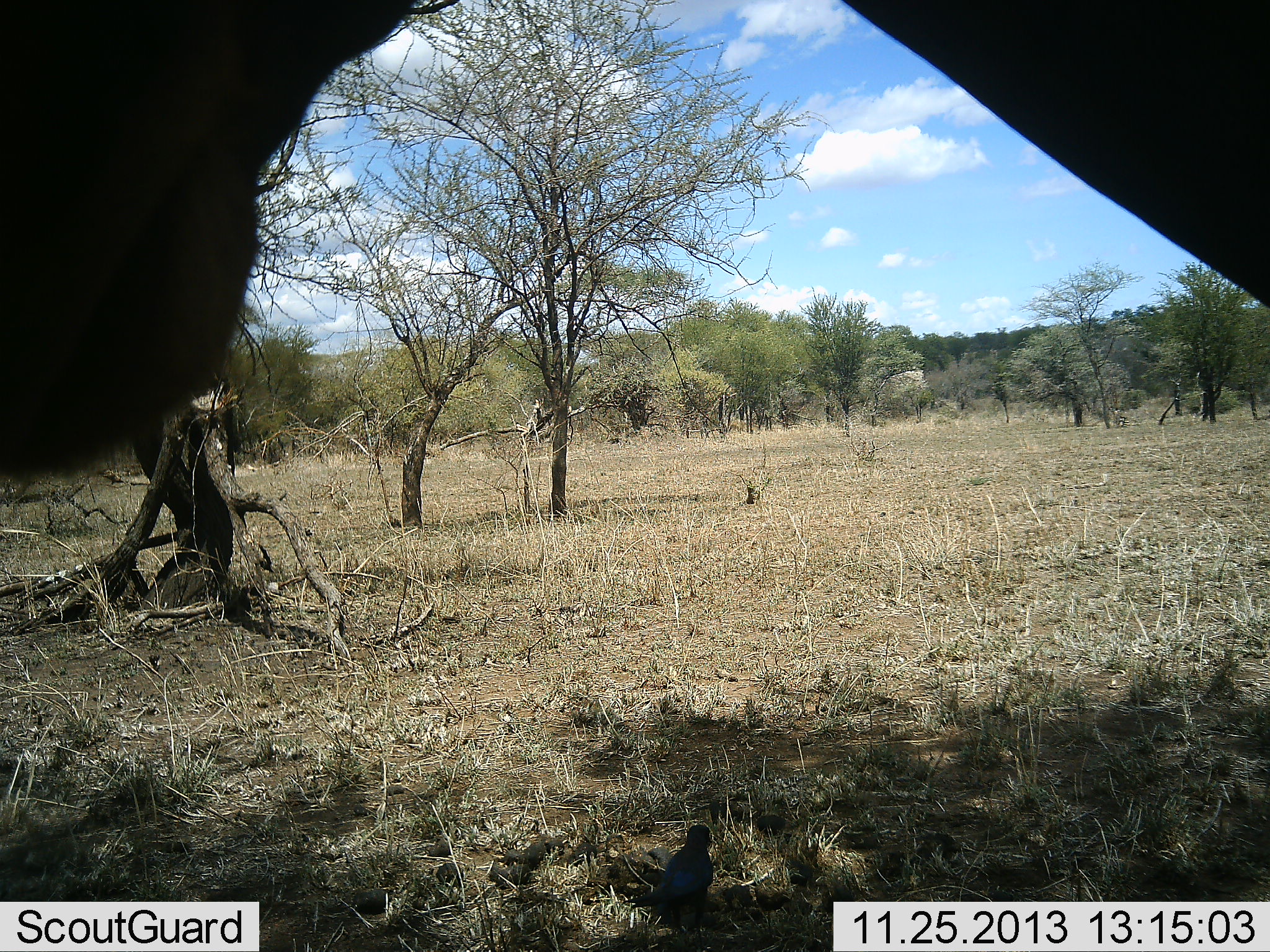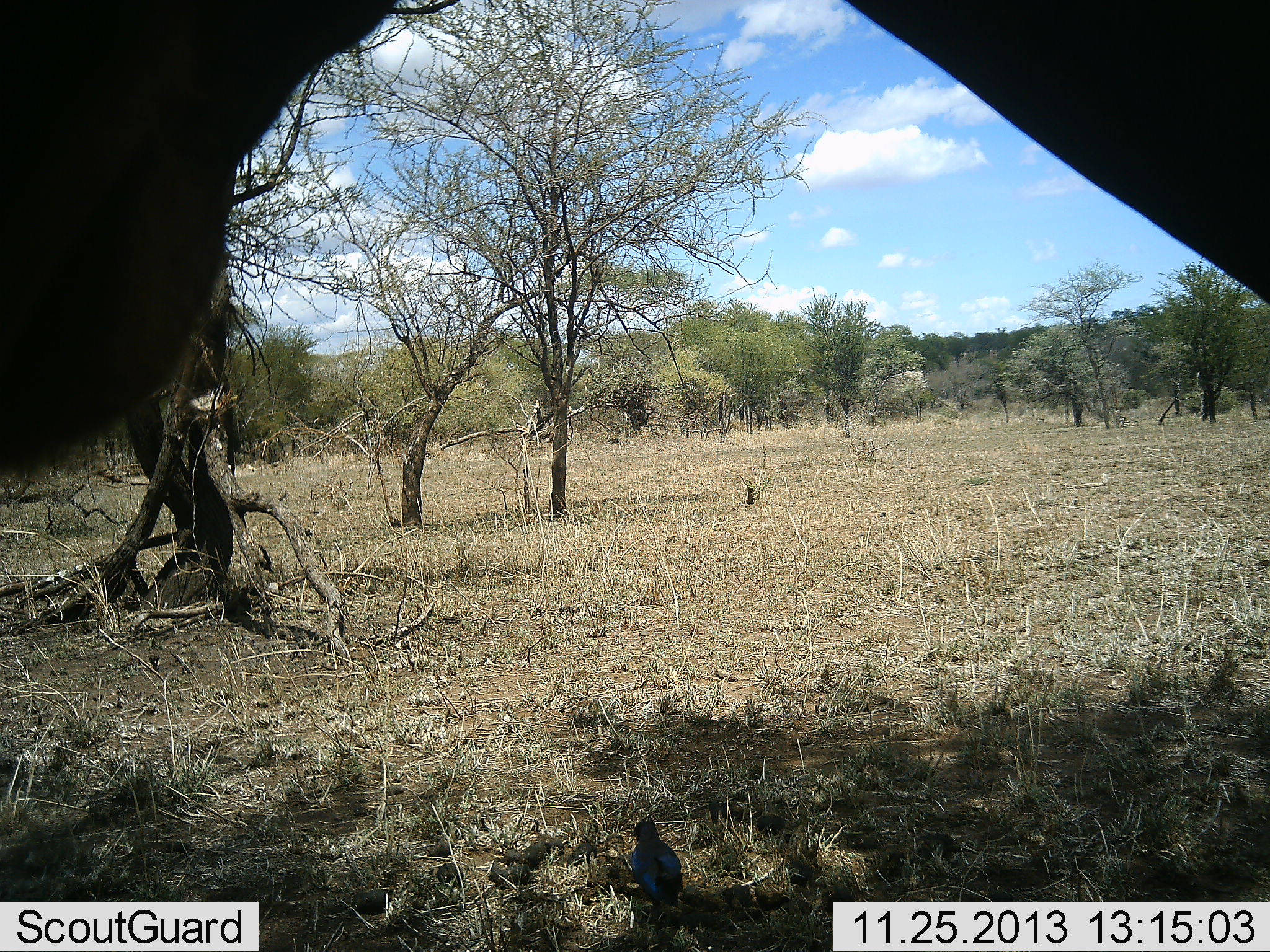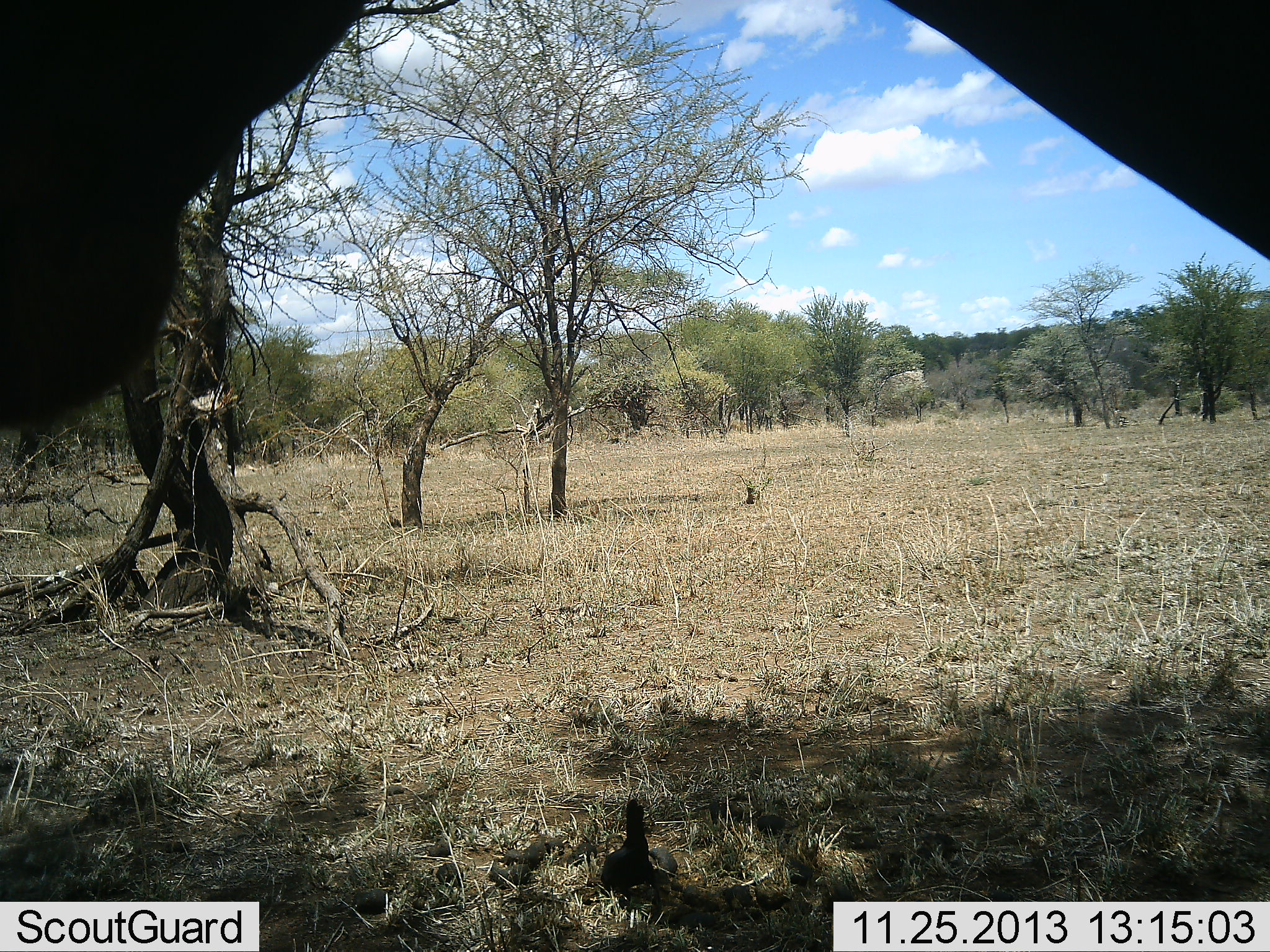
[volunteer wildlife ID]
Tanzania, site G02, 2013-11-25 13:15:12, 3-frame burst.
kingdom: Animalia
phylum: Chordata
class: Mammalia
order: Artiodactyla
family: Bovidae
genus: Alcelaphus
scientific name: Alcelaphus buselaphus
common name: hartebeest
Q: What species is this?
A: Hartebeest (Alcelaphus buselaphus).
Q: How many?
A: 1.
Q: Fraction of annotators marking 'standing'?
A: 100%.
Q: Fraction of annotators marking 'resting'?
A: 0%.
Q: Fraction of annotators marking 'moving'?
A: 0%.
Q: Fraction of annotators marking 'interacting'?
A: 0%.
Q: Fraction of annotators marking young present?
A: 0%.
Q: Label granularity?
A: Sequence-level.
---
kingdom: Animalia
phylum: Chordata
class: Aves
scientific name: Aves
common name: bird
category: otherbird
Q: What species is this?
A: Otherbird (bird) (Aves).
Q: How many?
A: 1.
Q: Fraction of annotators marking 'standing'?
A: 44%.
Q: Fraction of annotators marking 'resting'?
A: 0%.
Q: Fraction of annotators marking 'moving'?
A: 44%.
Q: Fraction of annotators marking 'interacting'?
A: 0%.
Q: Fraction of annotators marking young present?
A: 0%.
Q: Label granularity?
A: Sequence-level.